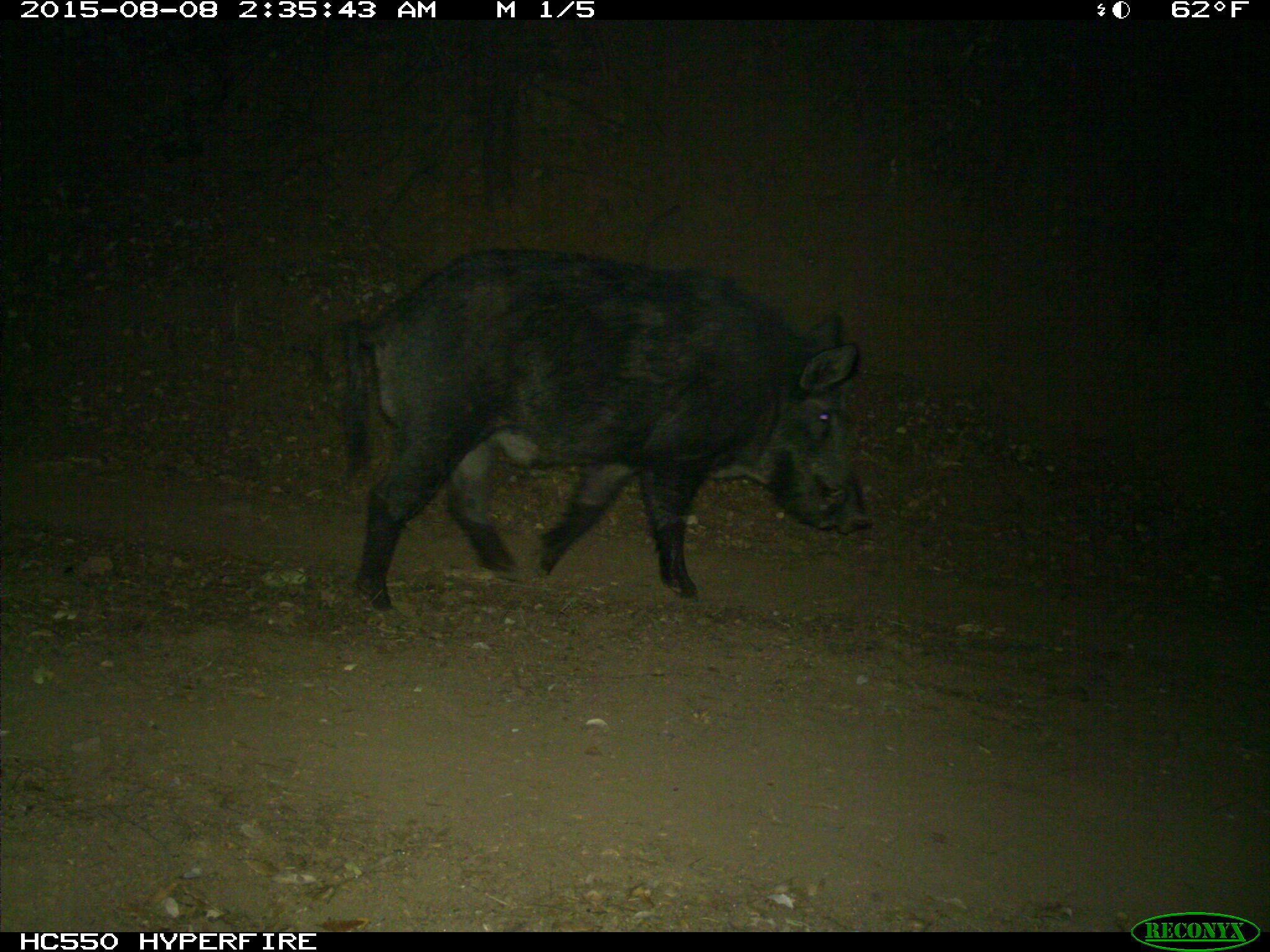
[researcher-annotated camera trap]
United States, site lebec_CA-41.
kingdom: Animalia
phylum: Chordata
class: Mammalia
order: Artiodactyla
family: Suidae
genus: Sus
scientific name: Sus scrofa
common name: wild boar